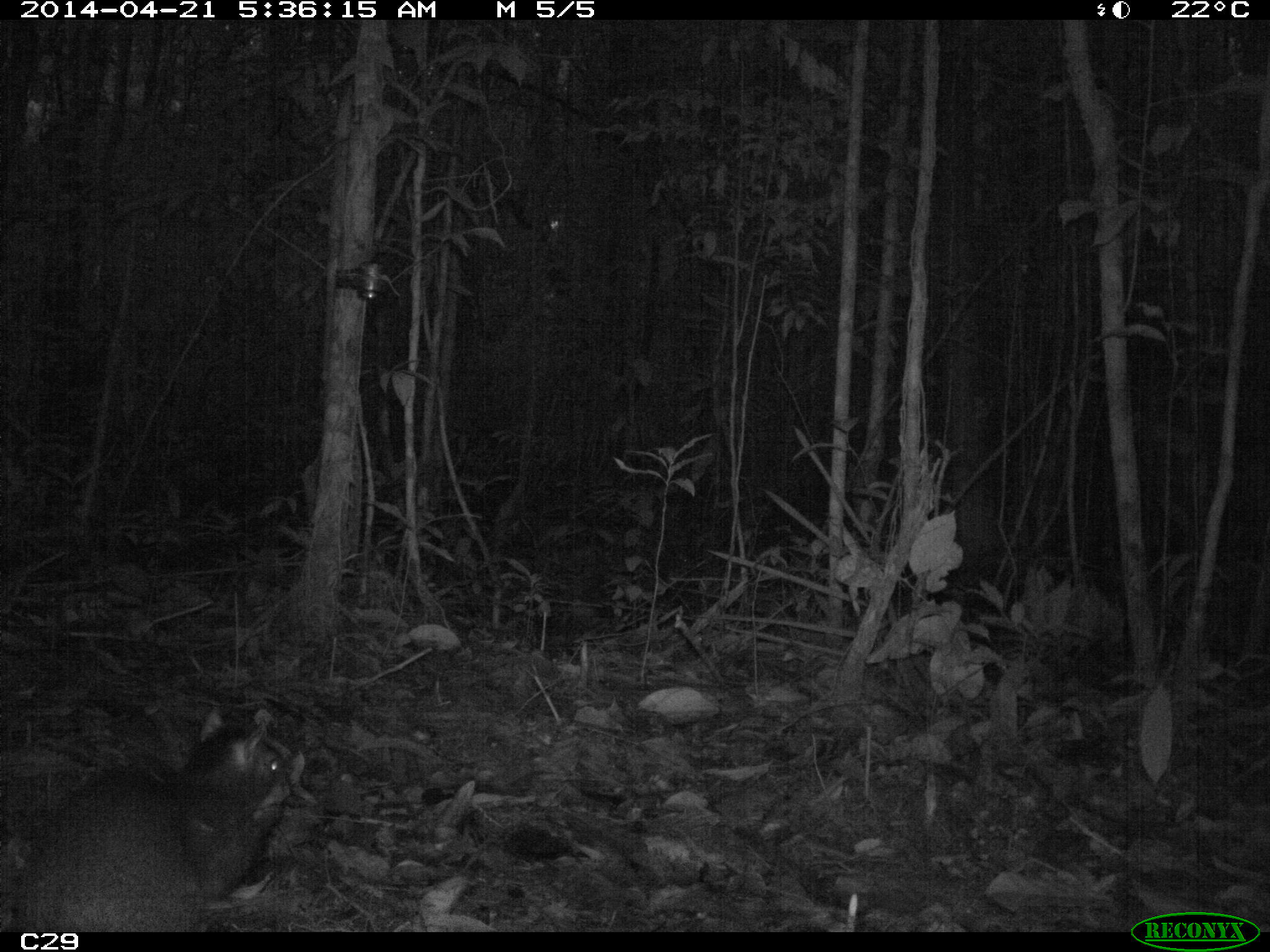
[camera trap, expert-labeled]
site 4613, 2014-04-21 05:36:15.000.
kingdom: Animalia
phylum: Chordata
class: Mammalia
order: Rodentia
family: Dasyproctidae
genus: Dasyprocta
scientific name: Dasyprocta leporina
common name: red-rumped agouti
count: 1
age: adult